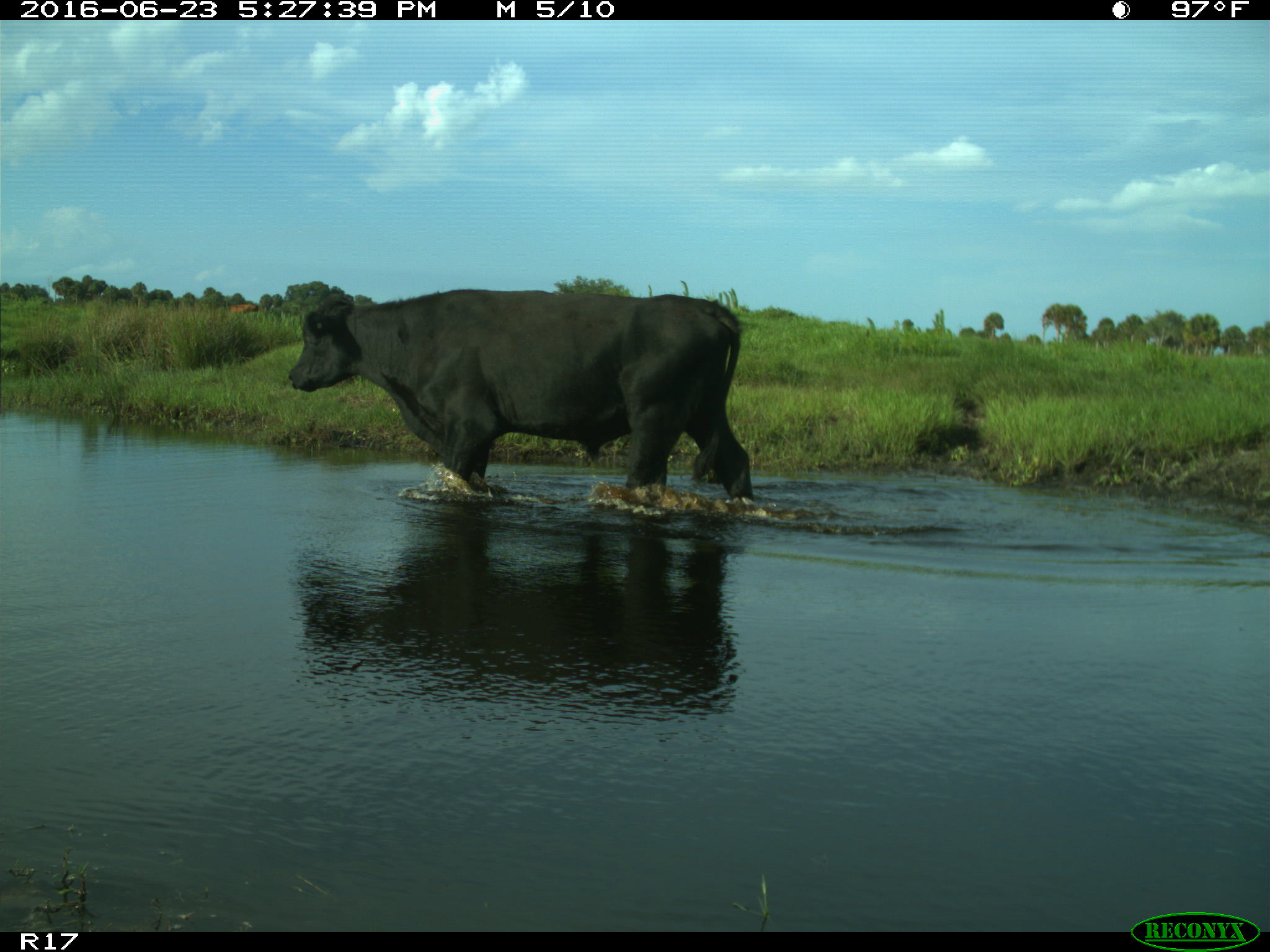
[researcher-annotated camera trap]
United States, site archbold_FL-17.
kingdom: Animalia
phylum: Chordata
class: Mammalia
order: Artiodactyla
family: Bovidae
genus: Bos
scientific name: Bos taurus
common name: domestic cow